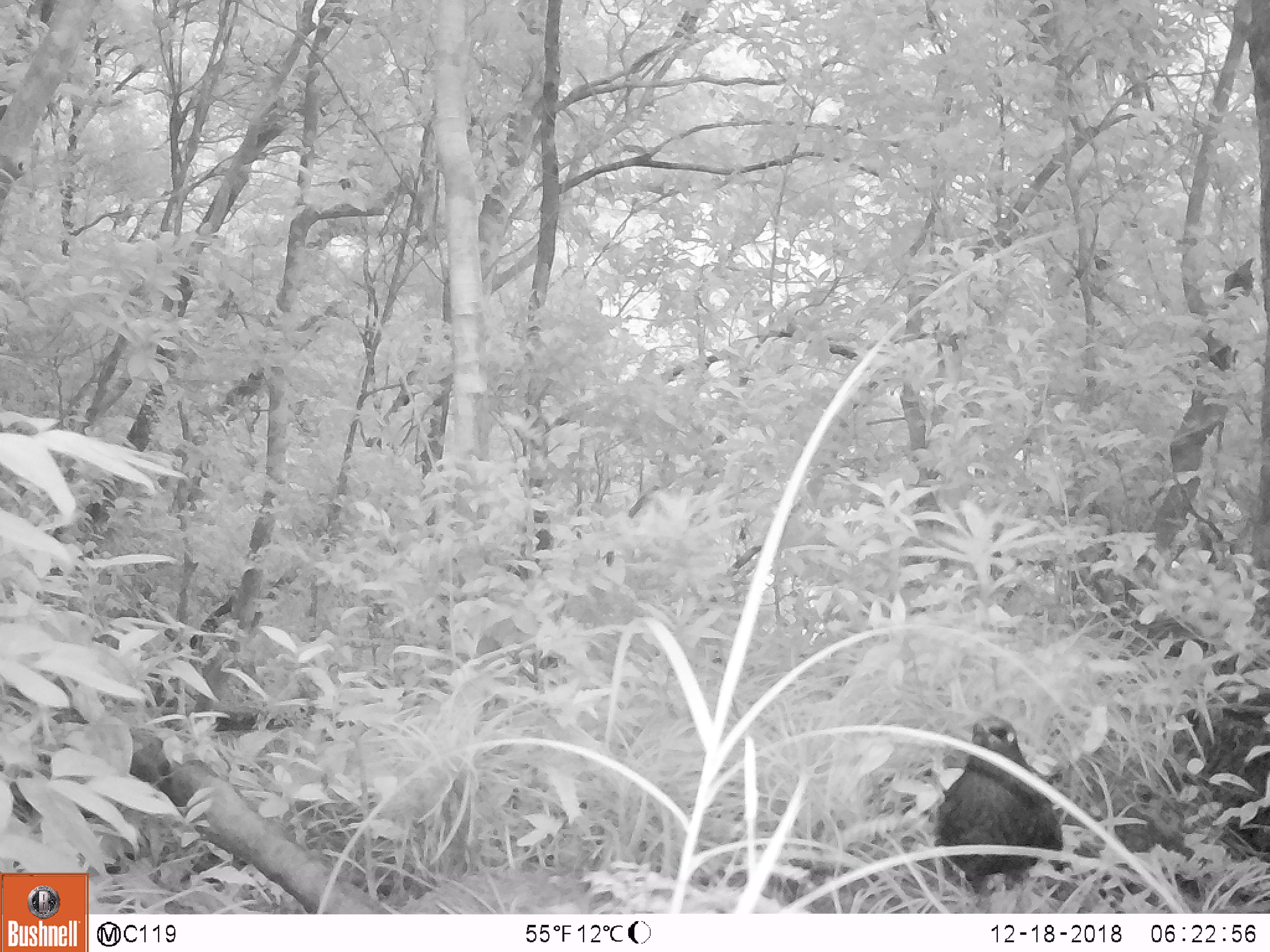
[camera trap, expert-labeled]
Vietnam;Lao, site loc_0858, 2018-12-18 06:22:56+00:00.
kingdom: Animalia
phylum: Chordata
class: Aves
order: Passeriformes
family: Muscicapidae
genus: Myophonus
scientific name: Myophonus caeruleus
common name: blue whistling thrush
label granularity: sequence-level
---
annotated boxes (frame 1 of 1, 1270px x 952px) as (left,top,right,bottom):
blue whistling thrush: (933,715,1064,895)